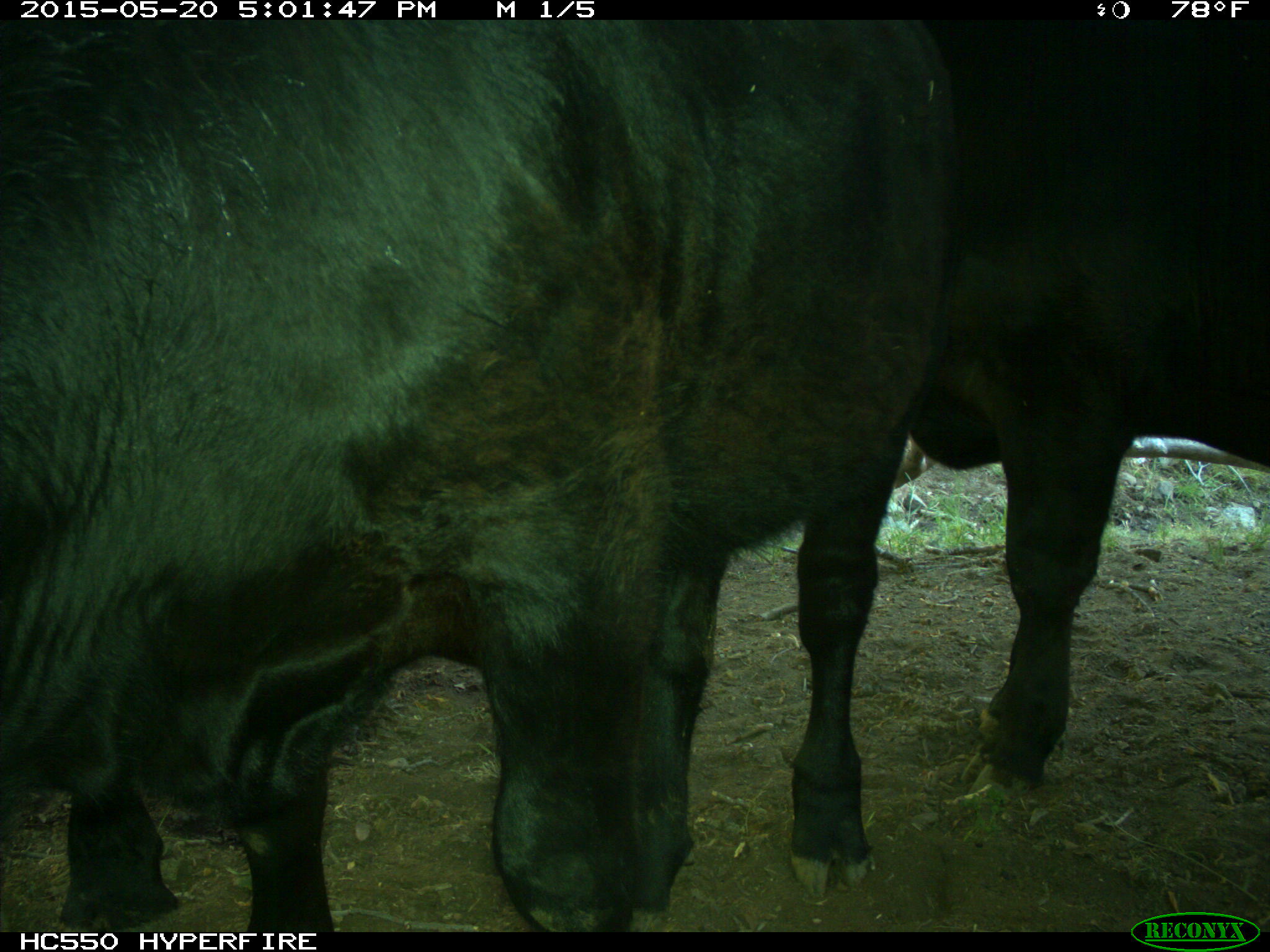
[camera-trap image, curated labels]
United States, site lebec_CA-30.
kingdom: Animalia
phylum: Chordata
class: Mammalia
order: Artiodactyla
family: Bovidae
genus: Bos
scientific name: Bos taurus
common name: domestic cow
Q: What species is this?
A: Bos taurus (domestic cow).